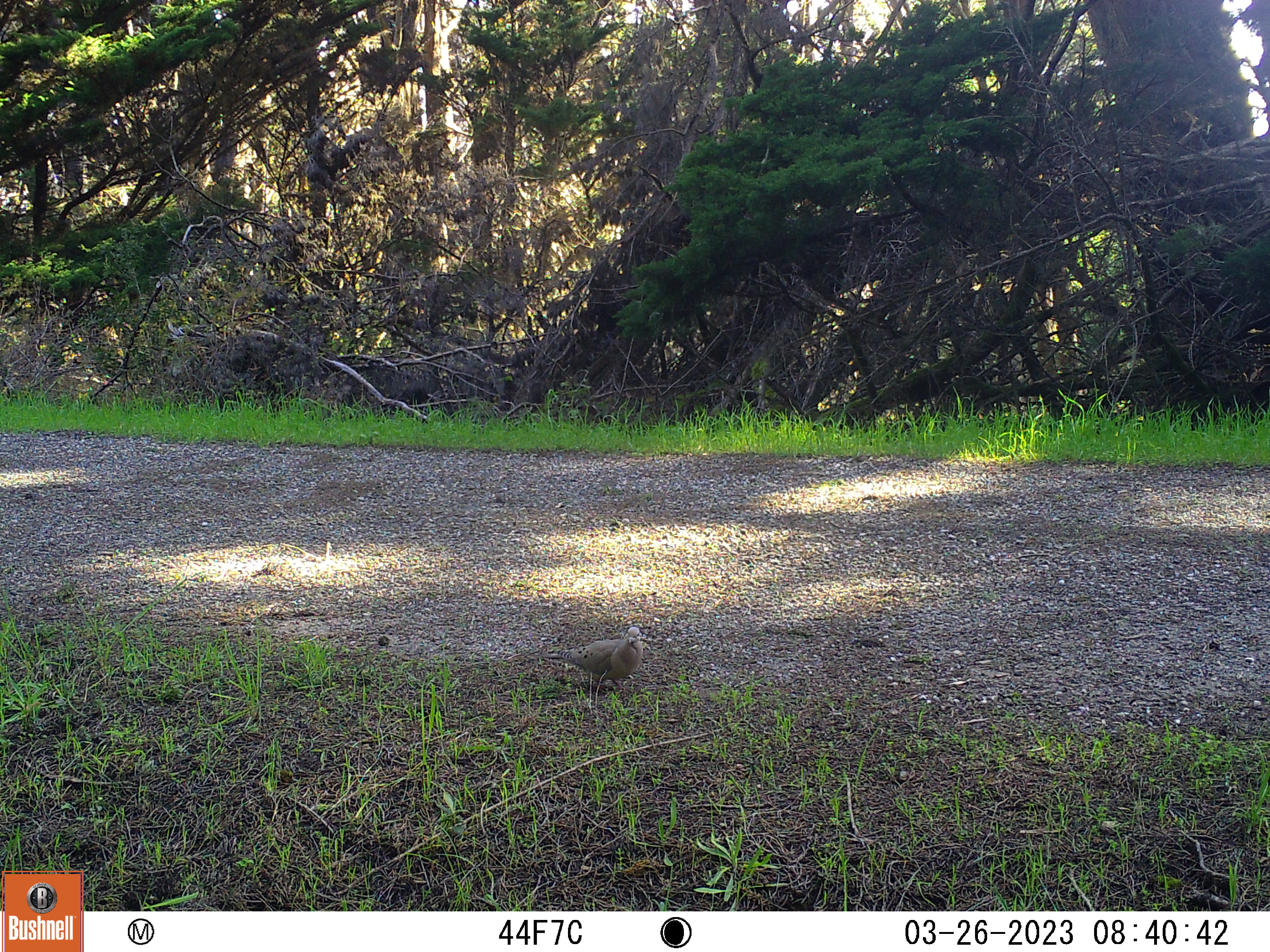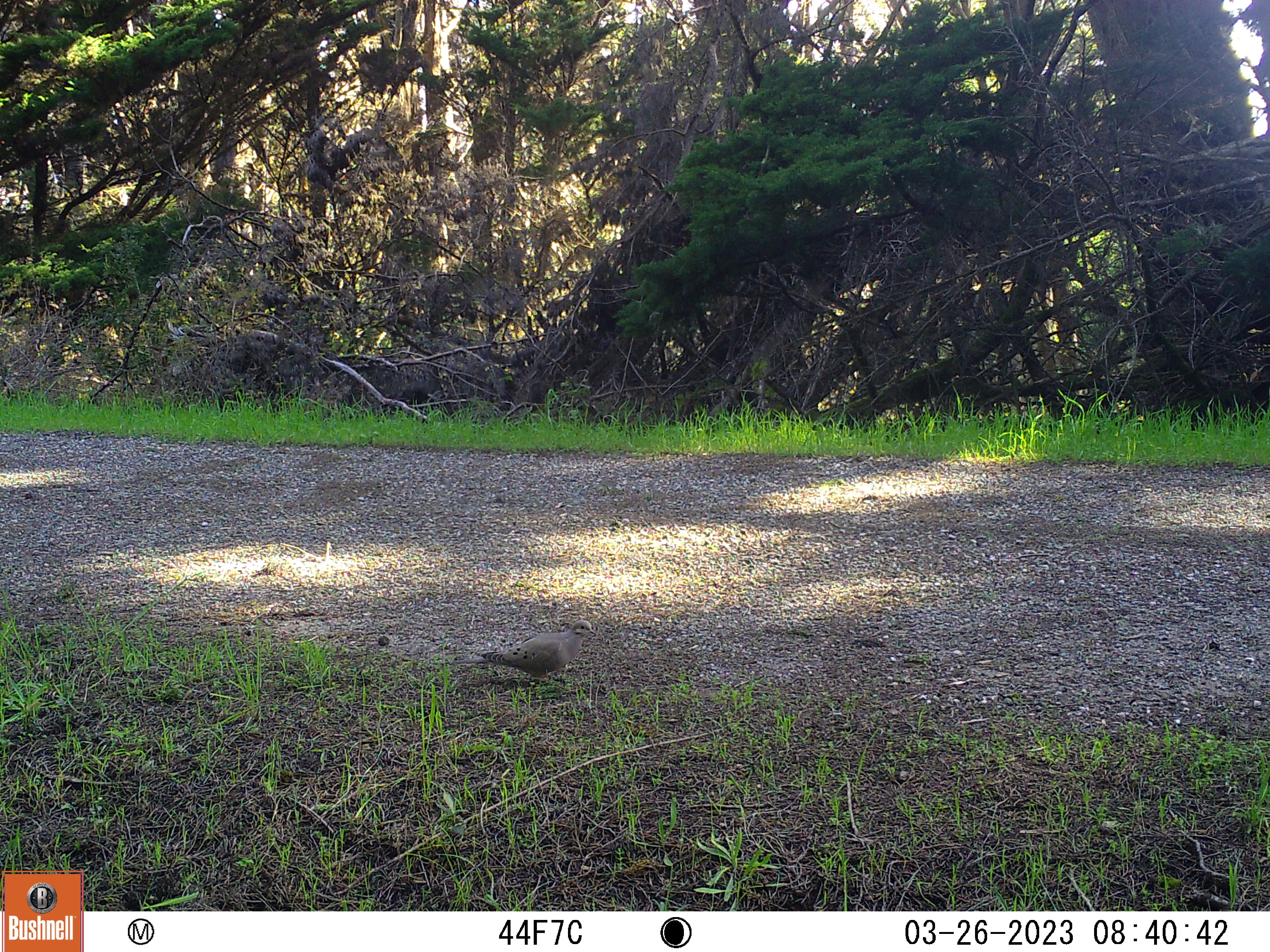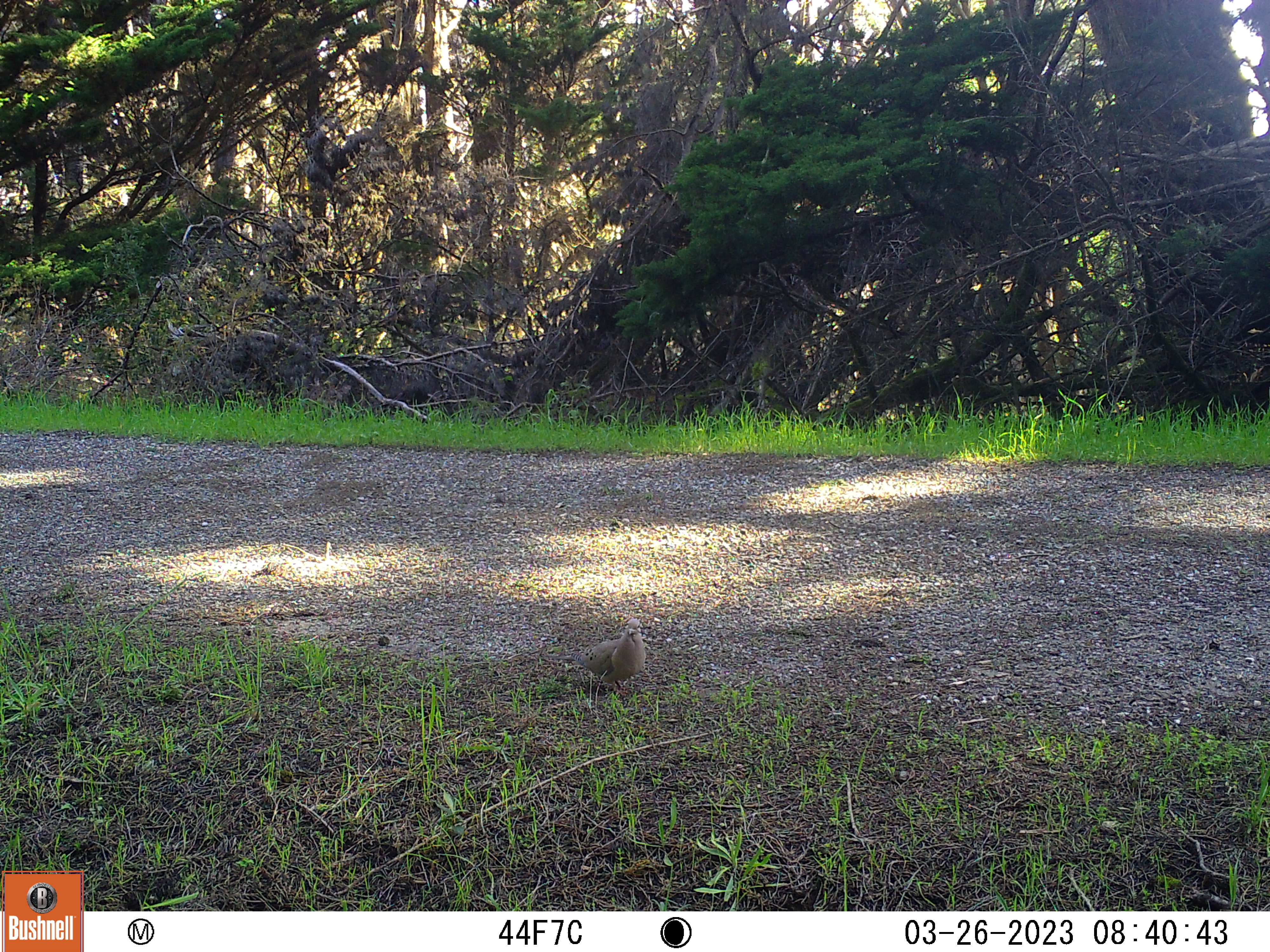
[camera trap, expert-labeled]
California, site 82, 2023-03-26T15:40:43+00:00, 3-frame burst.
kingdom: Animalia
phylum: Chordata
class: Aves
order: Columbiformes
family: Columbidae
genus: Zenaida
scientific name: Zenaida macroura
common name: mourning dove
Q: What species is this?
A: Mourning dove (Zenaida macroura).